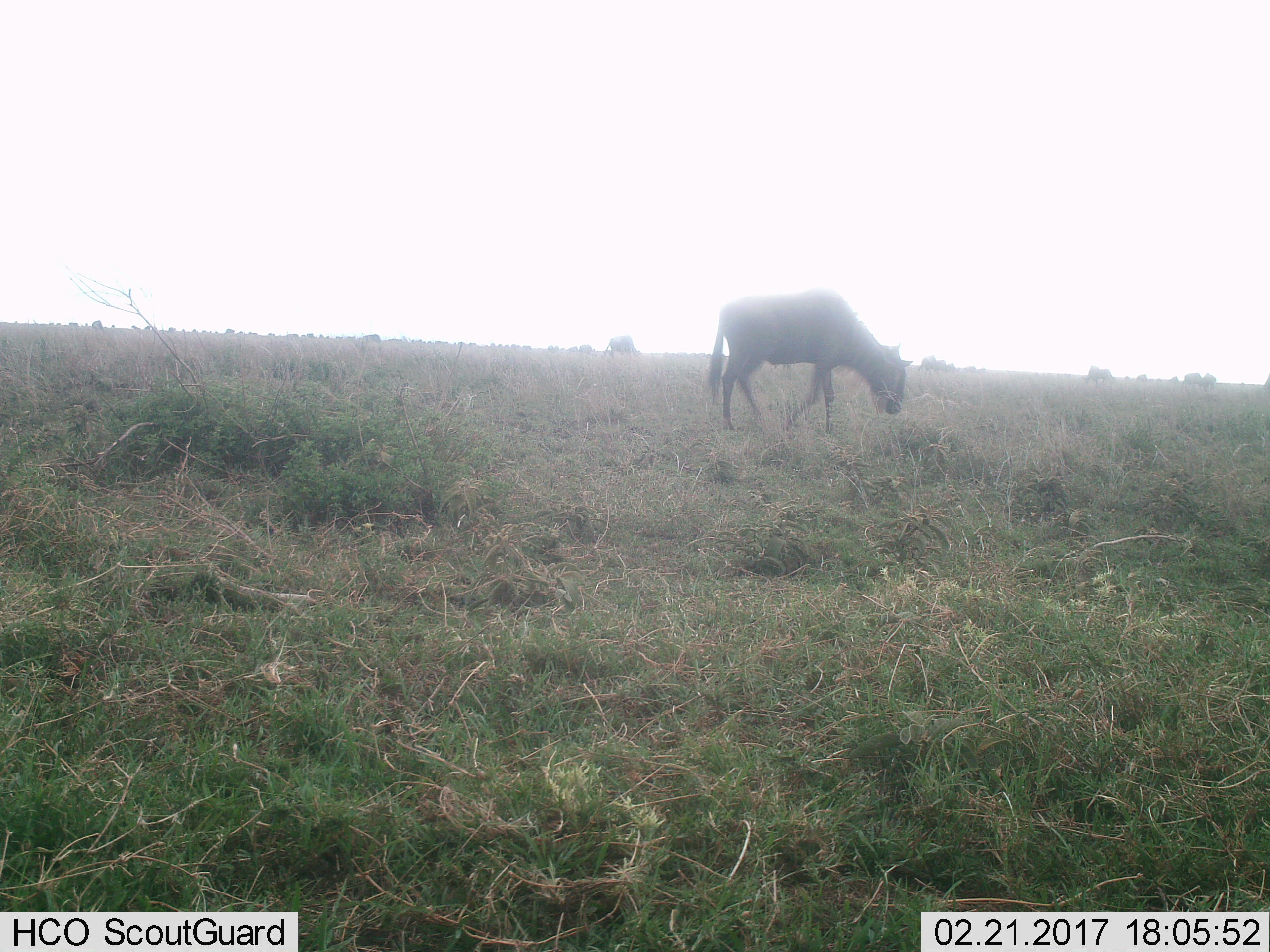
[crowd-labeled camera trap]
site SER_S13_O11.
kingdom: Animalia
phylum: Chordata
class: Mammalia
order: Artiodactyla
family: Bovidae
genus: Connochaetes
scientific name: Connochaetes taurinus taurinus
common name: blue wildebeest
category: wildebeestblue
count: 4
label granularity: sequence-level